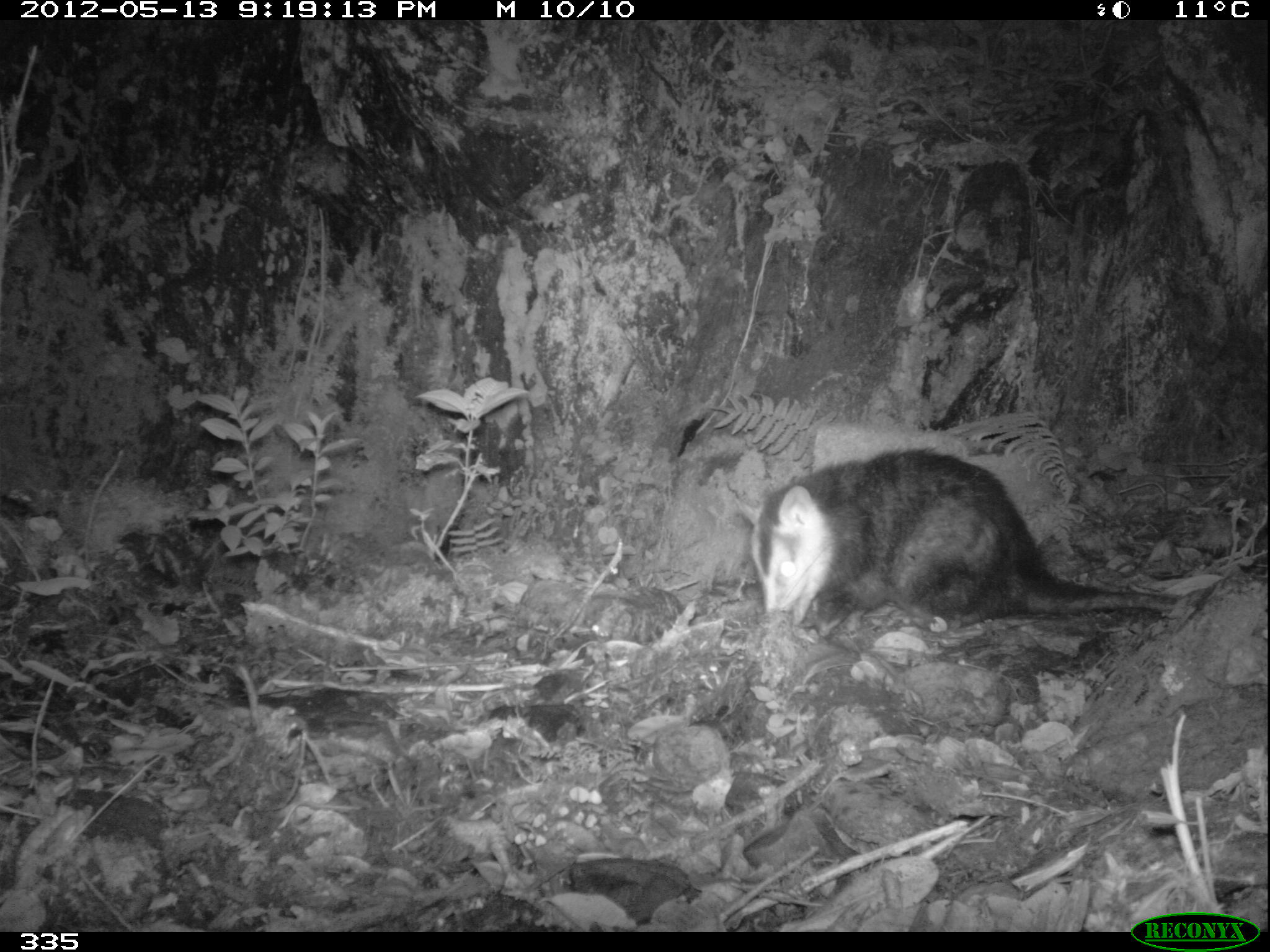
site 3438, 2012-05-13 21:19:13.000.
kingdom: Animalia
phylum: Chordata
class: Mammalia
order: Didelphimorphia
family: Didelphidae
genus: Didelphis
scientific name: Didelphis pernigra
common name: andean white-eared opossum